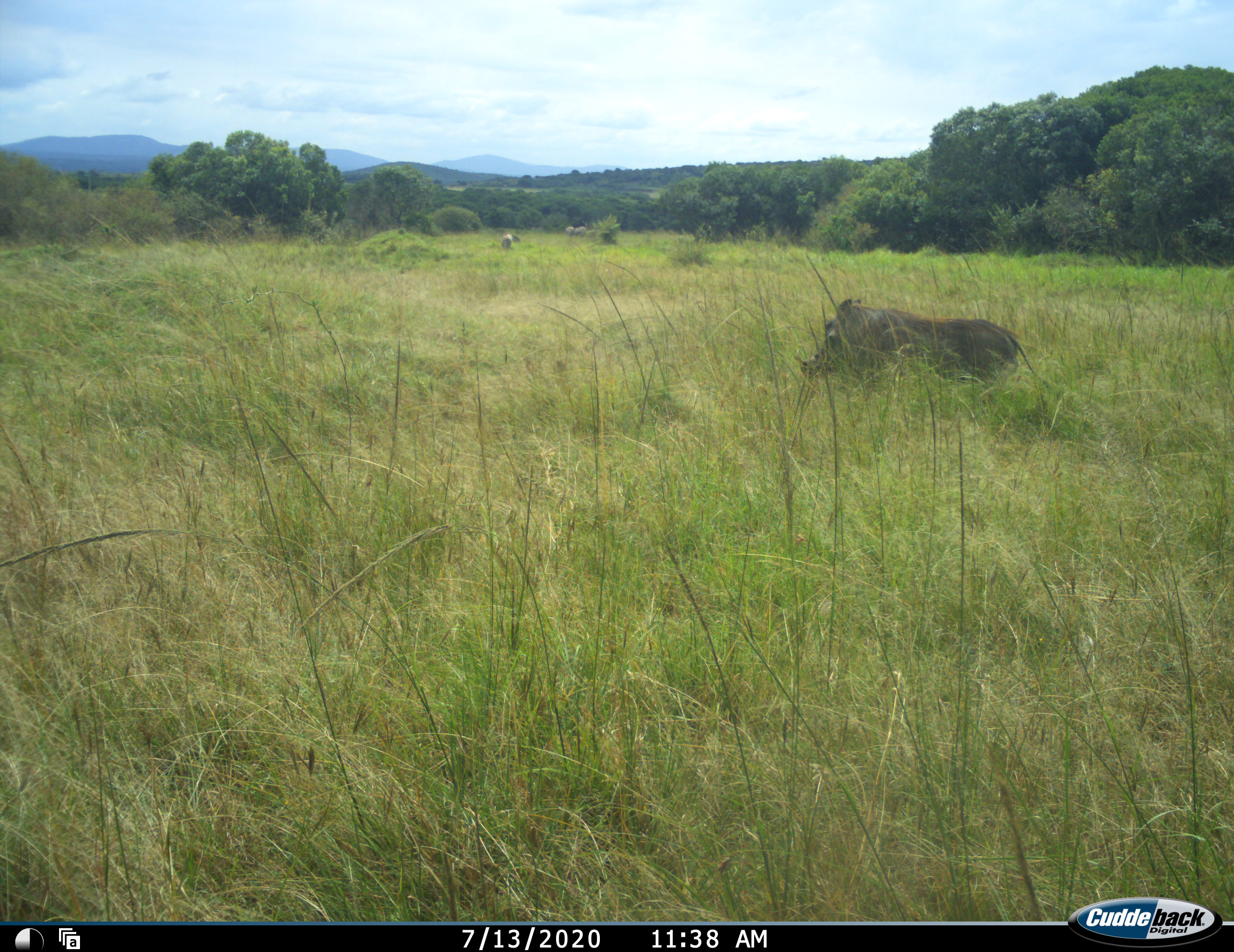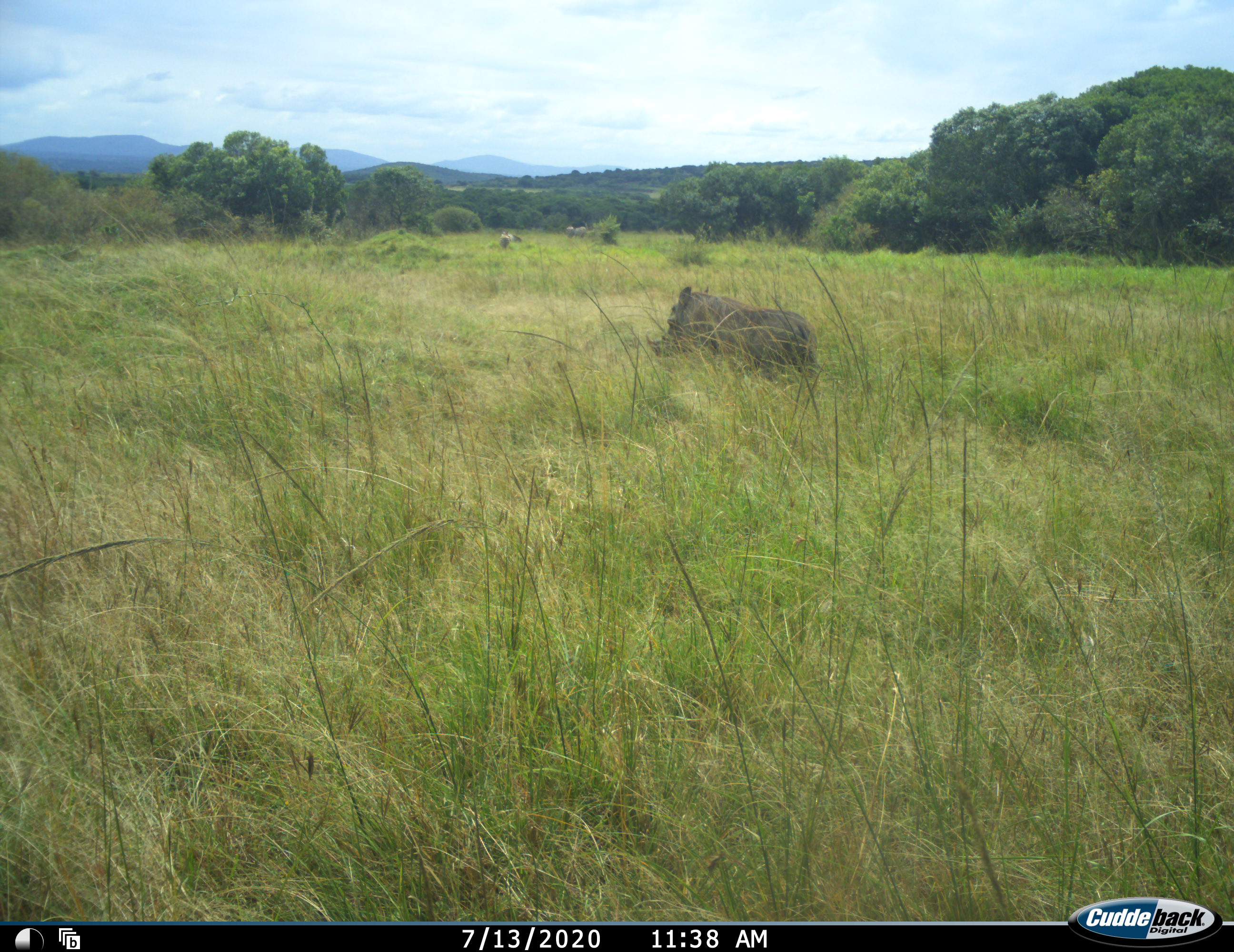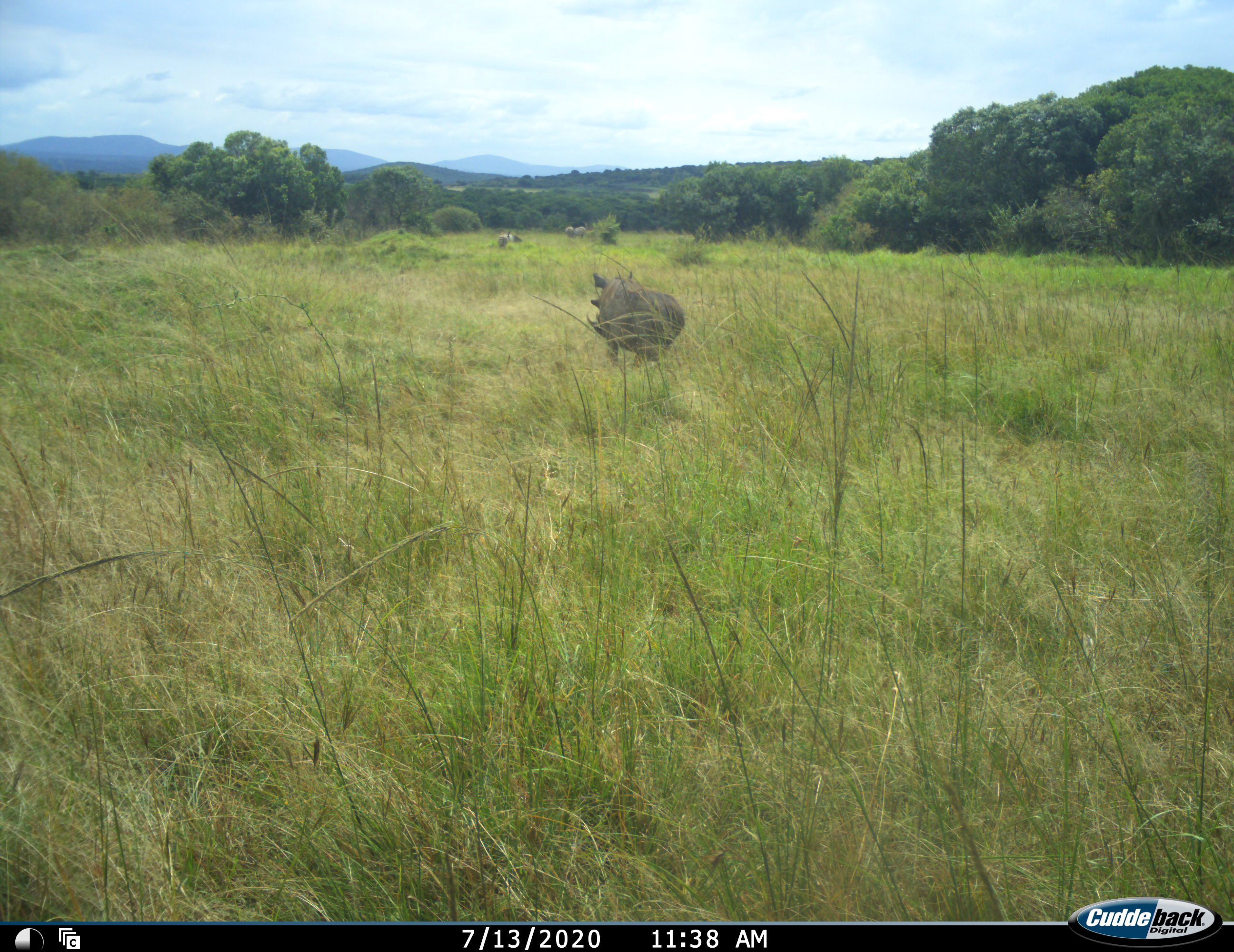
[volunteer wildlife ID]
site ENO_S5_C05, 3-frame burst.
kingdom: Animalia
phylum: Chordata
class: Mammalia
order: Artiodactyla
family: Suidae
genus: Phacochoerus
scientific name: Phacochoerus africanus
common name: warthog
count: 1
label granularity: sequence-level